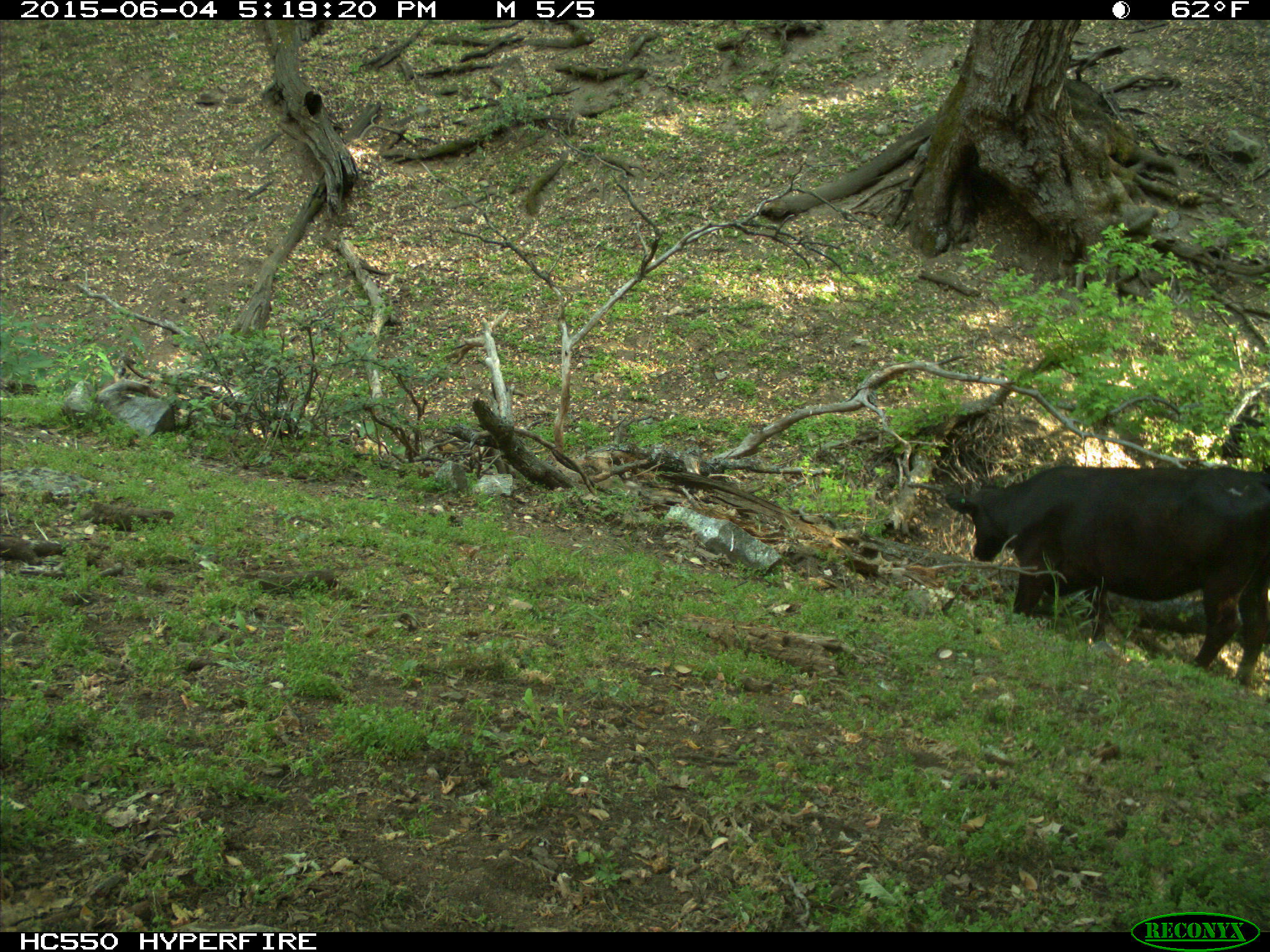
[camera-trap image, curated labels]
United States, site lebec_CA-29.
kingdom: Animalia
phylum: Chordata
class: Mammalia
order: Artiodactyla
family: Bovidae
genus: Bos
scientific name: Bos taurus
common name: domestic cow